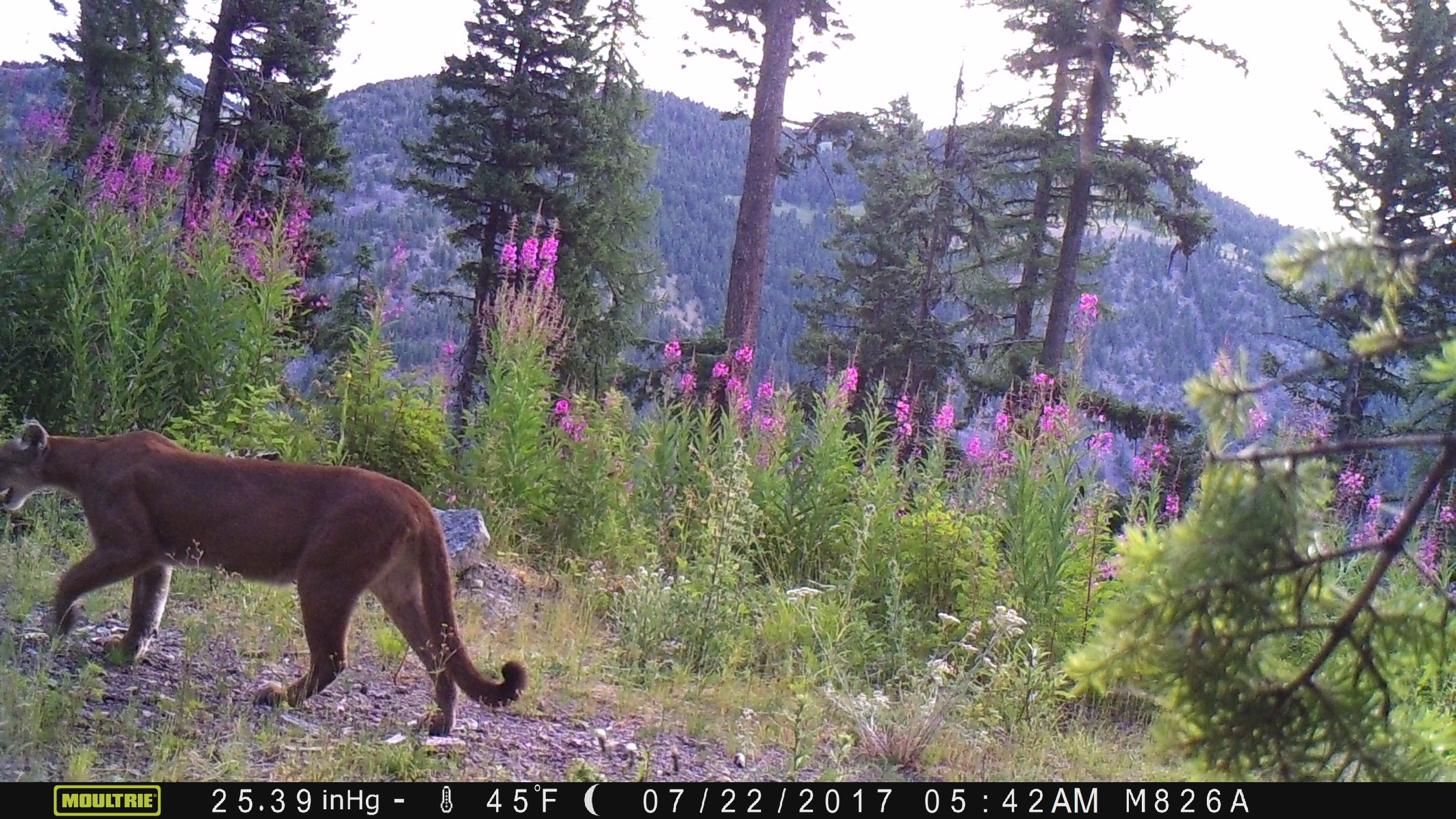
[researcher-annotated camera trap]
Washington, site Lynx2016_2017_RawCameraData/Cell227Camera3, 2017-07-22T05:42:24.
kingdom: Animalia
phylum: Chordata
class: Mammalia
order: Carnivora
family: Felidae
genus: Puma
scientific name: Puma concolor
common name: mountain lion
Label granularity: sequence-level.